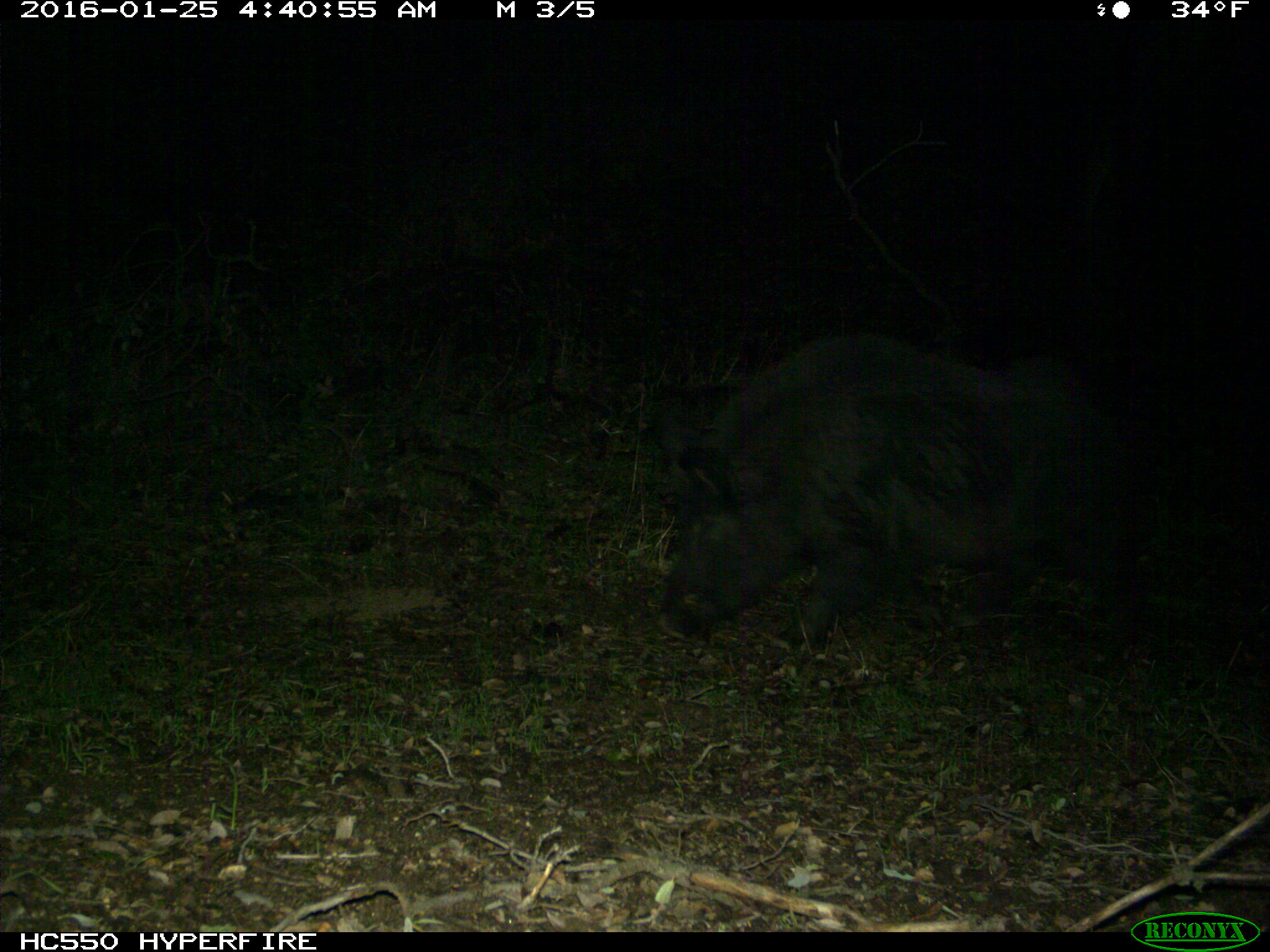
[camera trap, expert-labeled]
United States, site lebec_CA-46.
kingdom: Animalia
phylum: Chordata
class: Mammalia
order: Artiodactyla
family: Suidae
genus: Sus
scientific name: Sus scrofa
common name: wild boar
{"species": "Sus scrofa (wild boar)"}